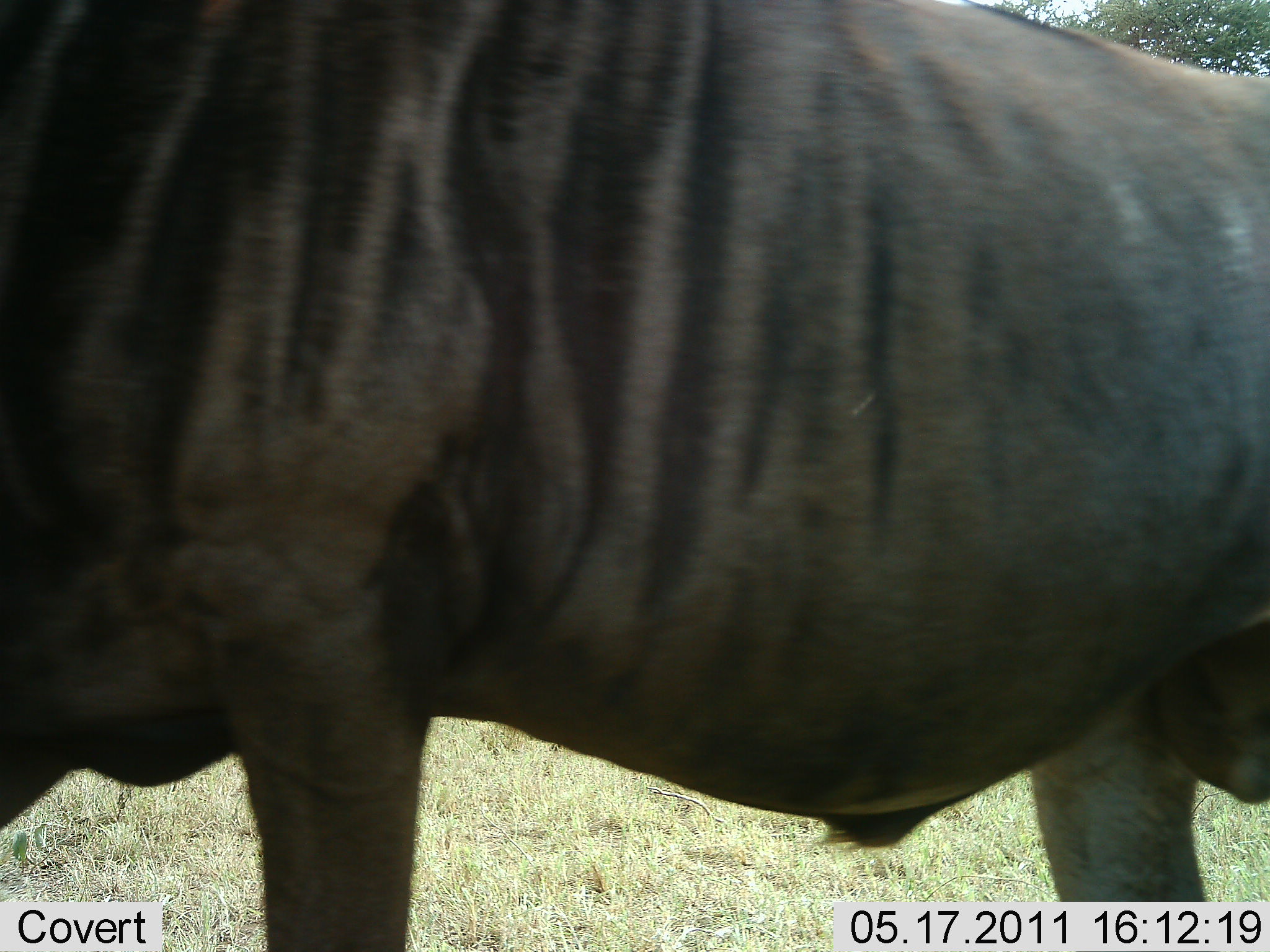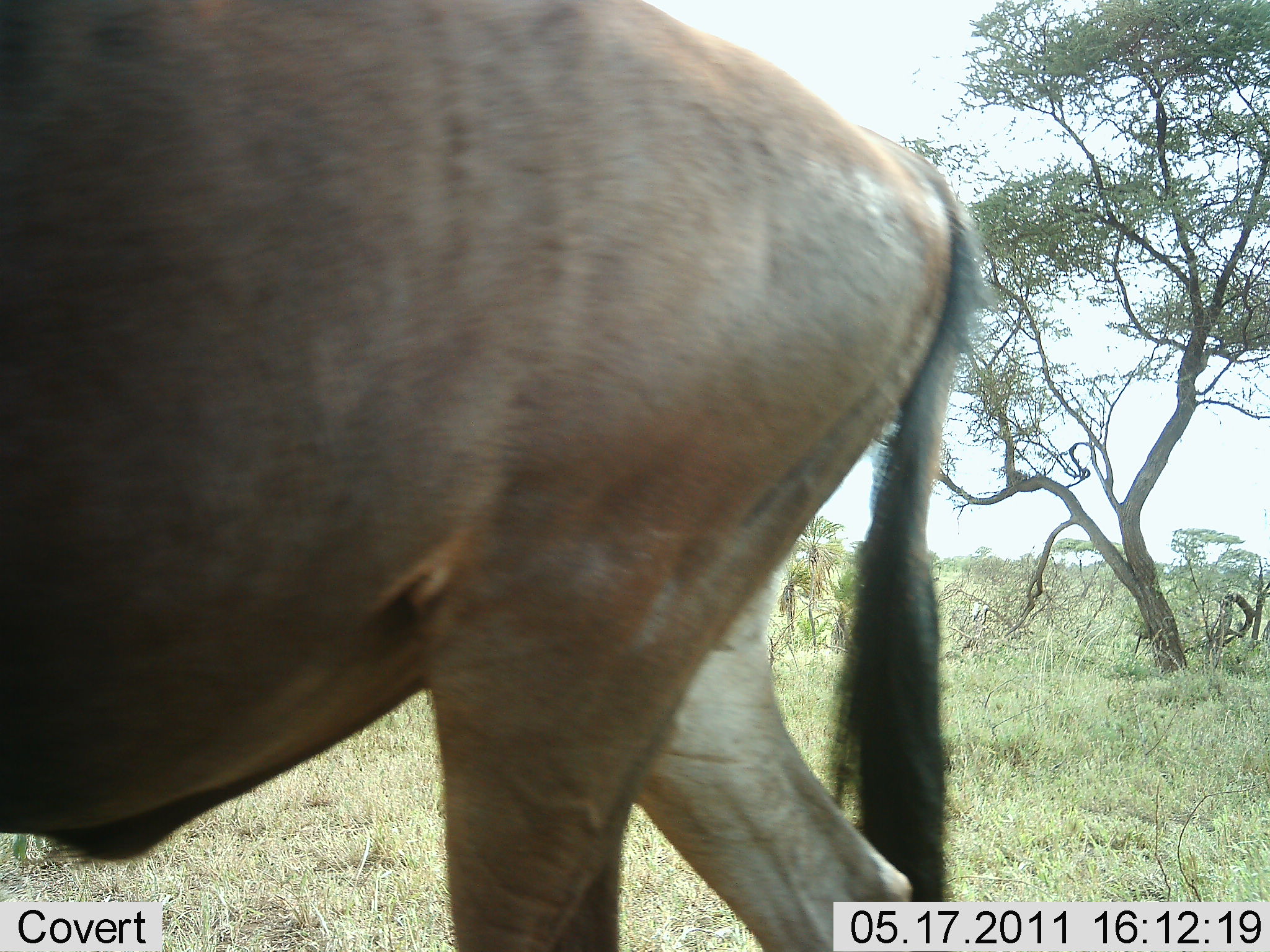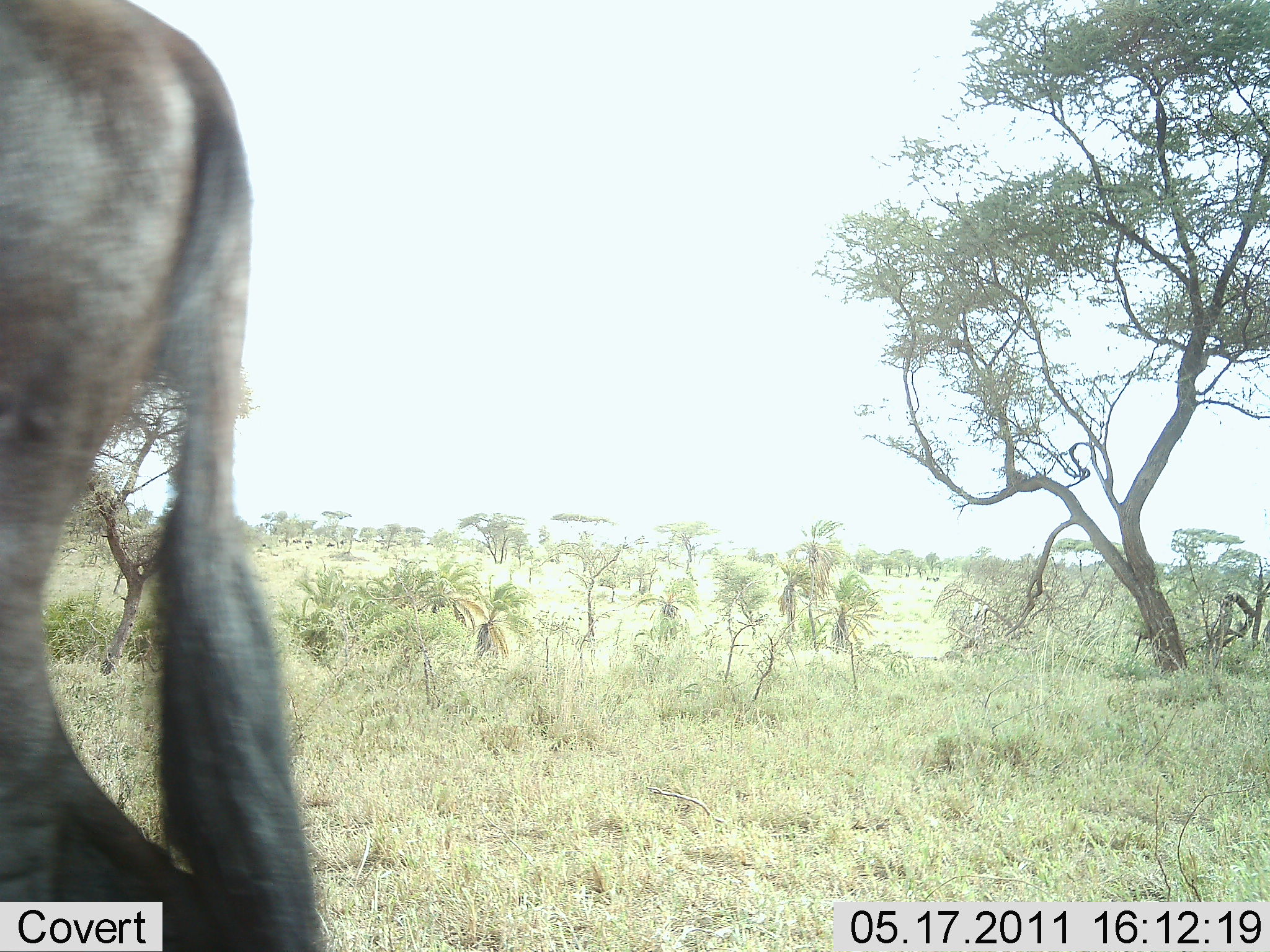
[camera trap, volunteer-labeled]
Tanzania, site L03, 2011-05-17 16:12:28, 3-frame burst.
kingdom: Animalia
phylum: Chordata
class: Mammalia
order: Artiodactyla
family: Bovidae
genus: Connochaetes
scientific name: Connochaetes taurinus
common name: blue wildebeest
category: wildebeest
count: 1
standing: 17%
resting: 0%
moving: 83%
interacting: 0%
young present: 0%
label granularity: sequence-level